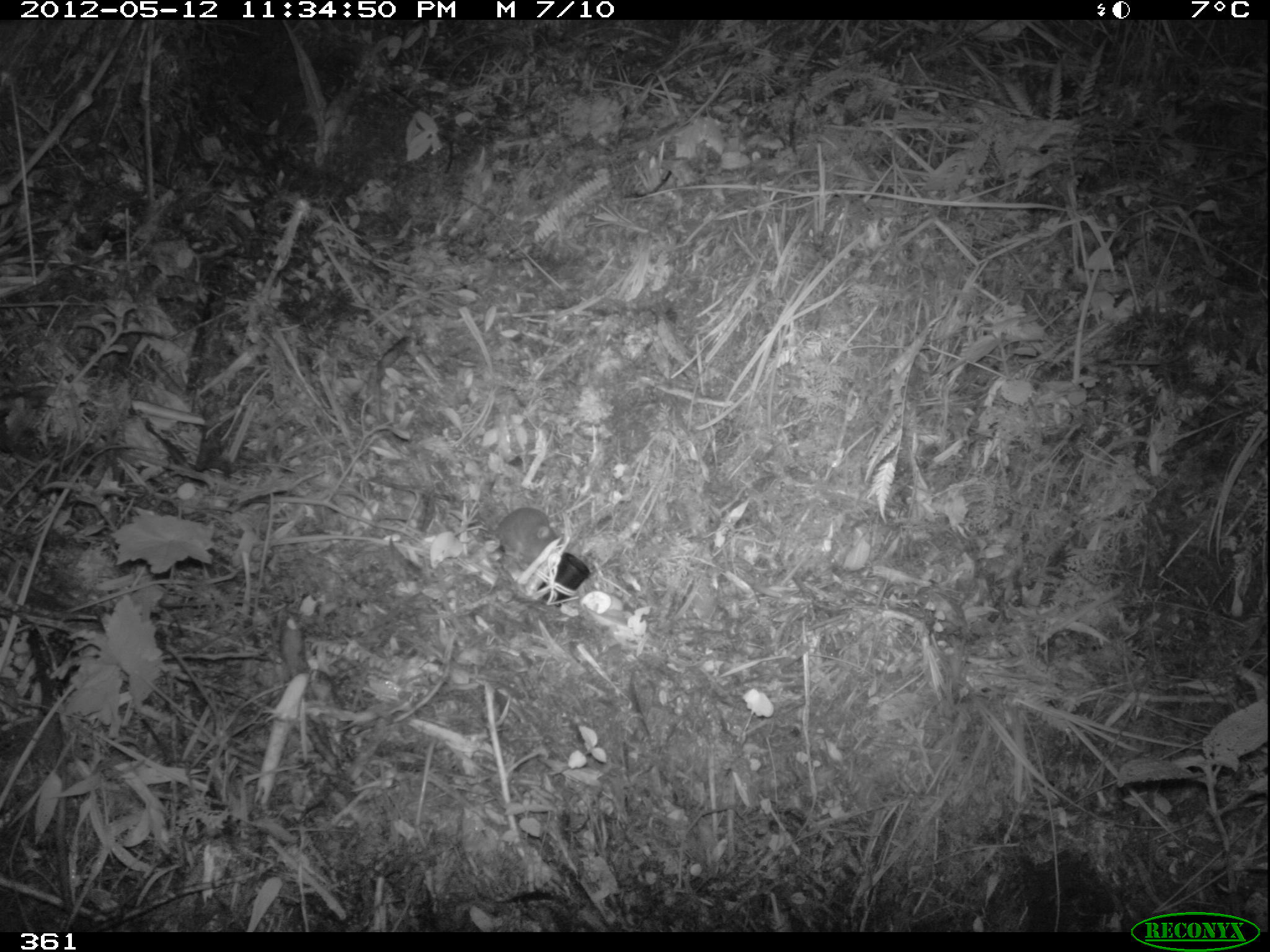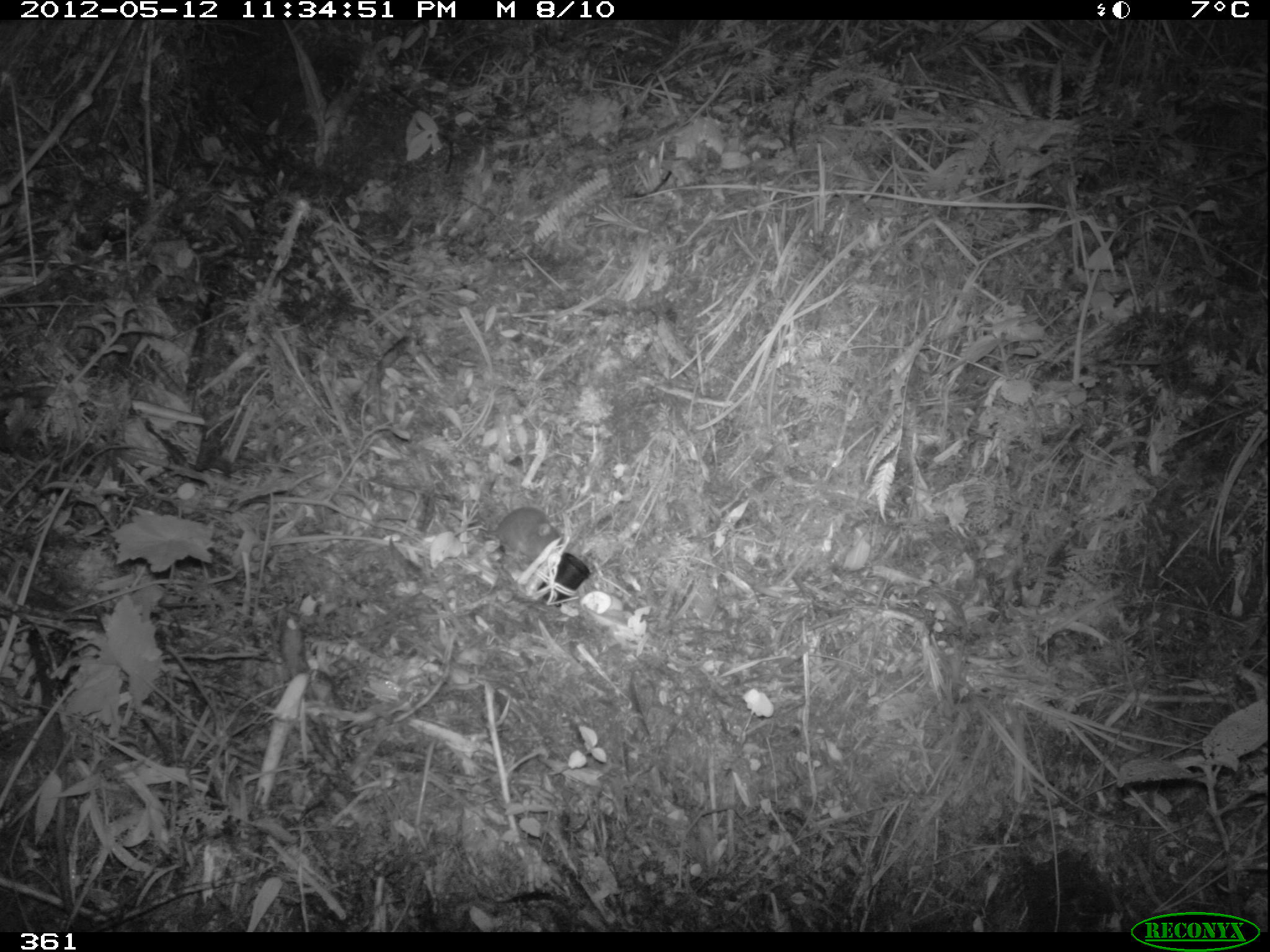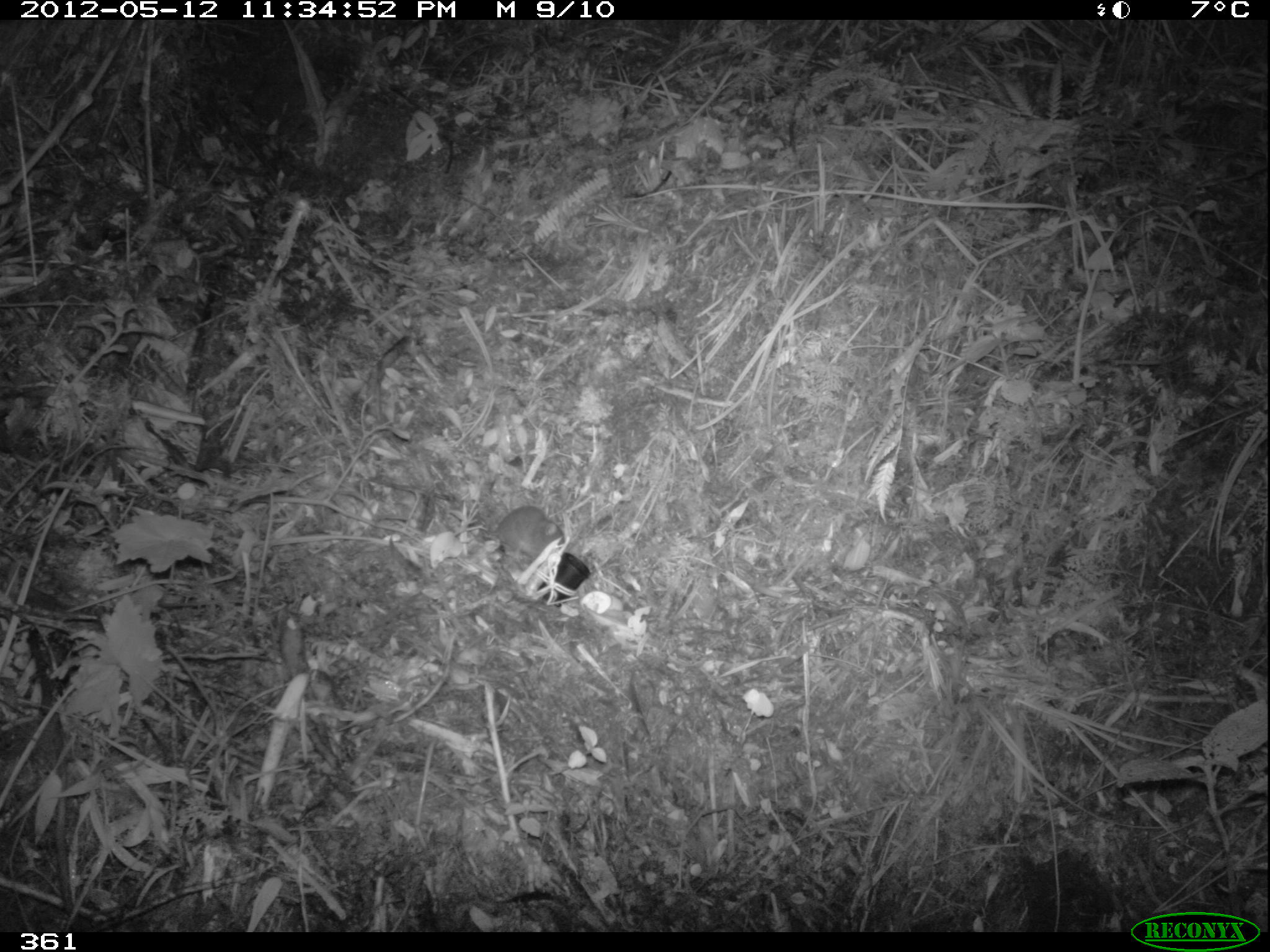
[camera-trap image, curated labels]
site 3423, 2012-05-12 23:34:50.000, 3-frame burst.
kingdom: Animalia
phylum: Chordata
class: Mammalia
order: Rodentia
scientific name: Rodentia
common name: rodents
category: unknown rodent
Unknown rodent (rodents) (Rodentia).